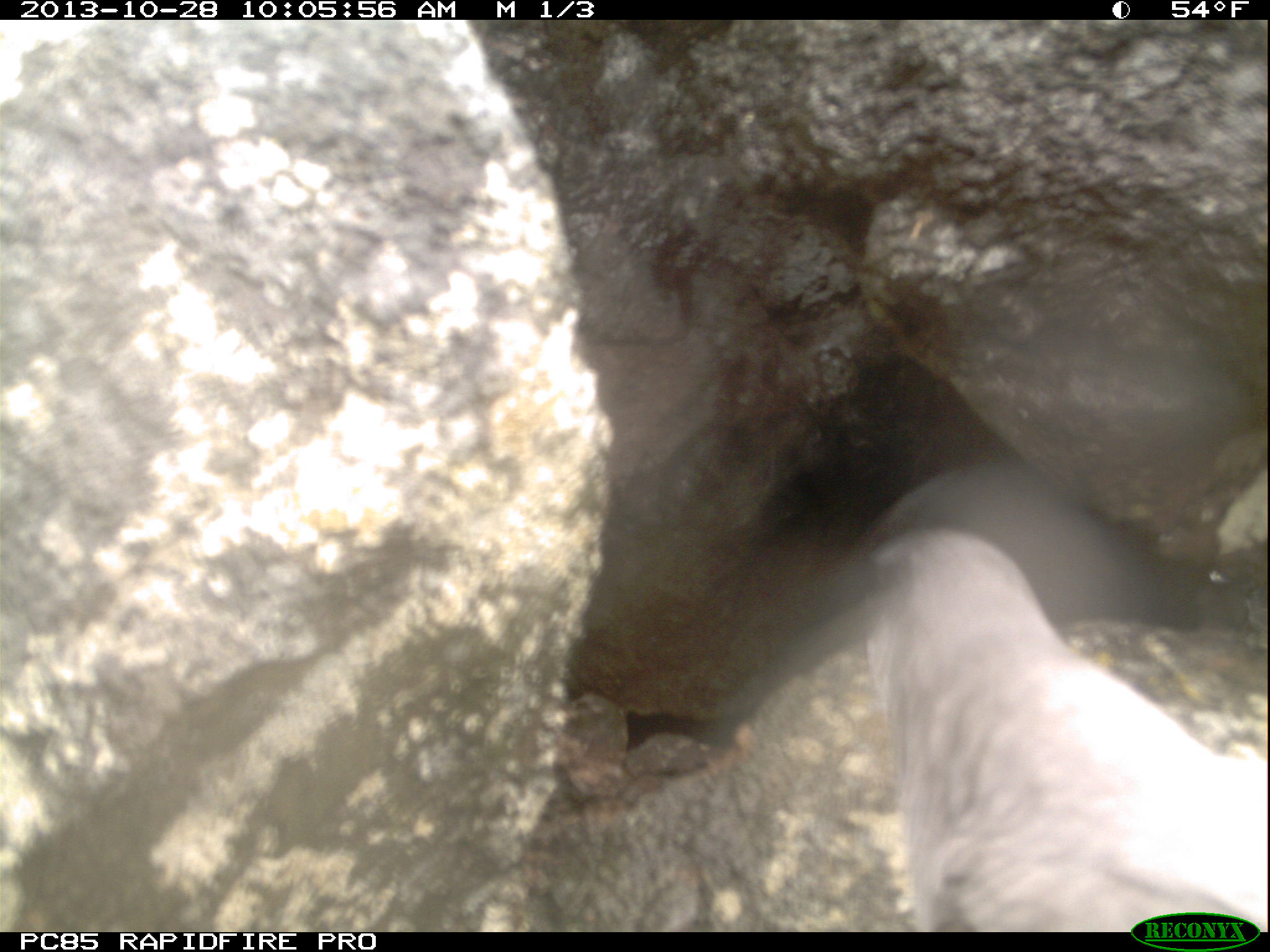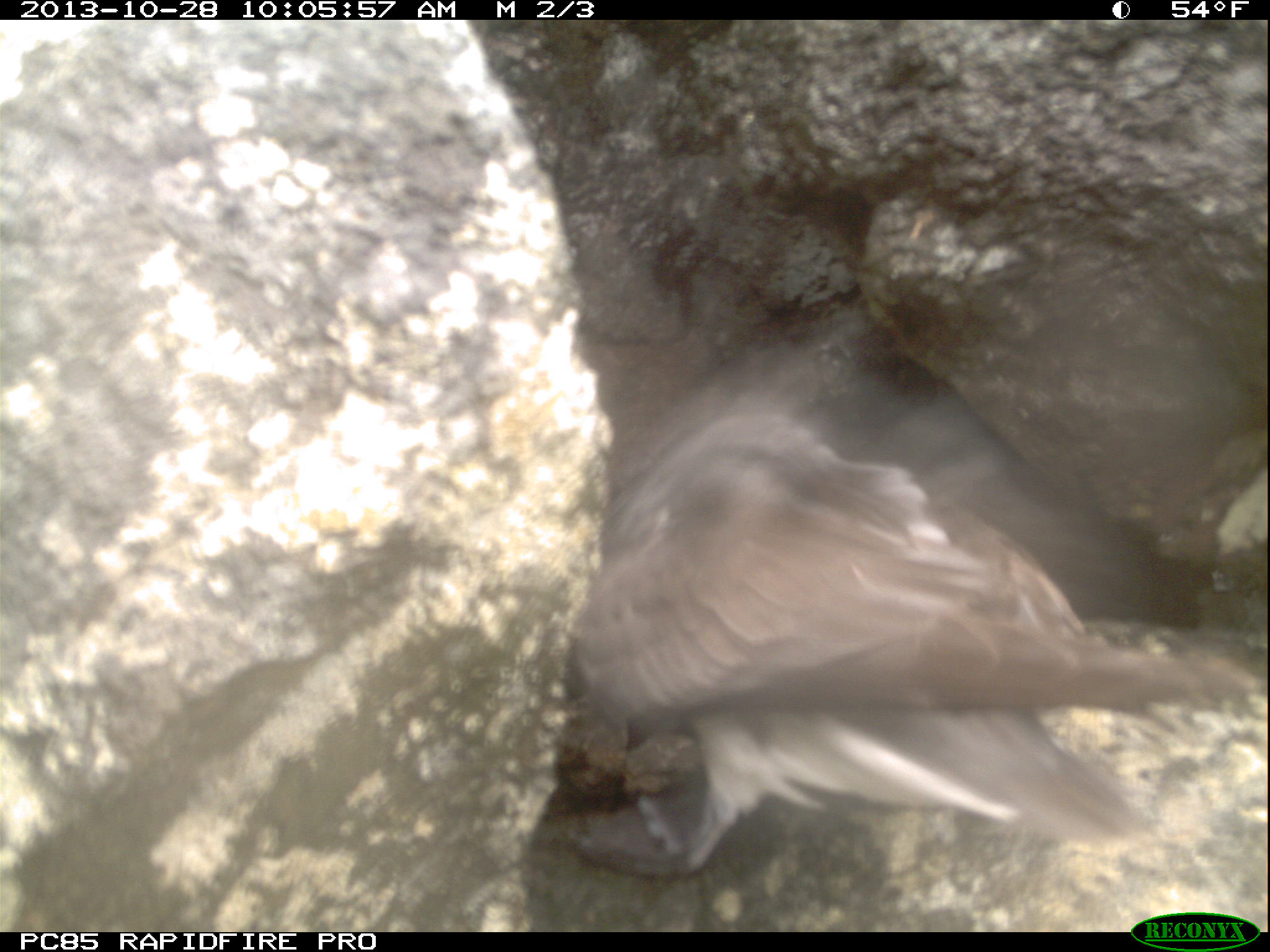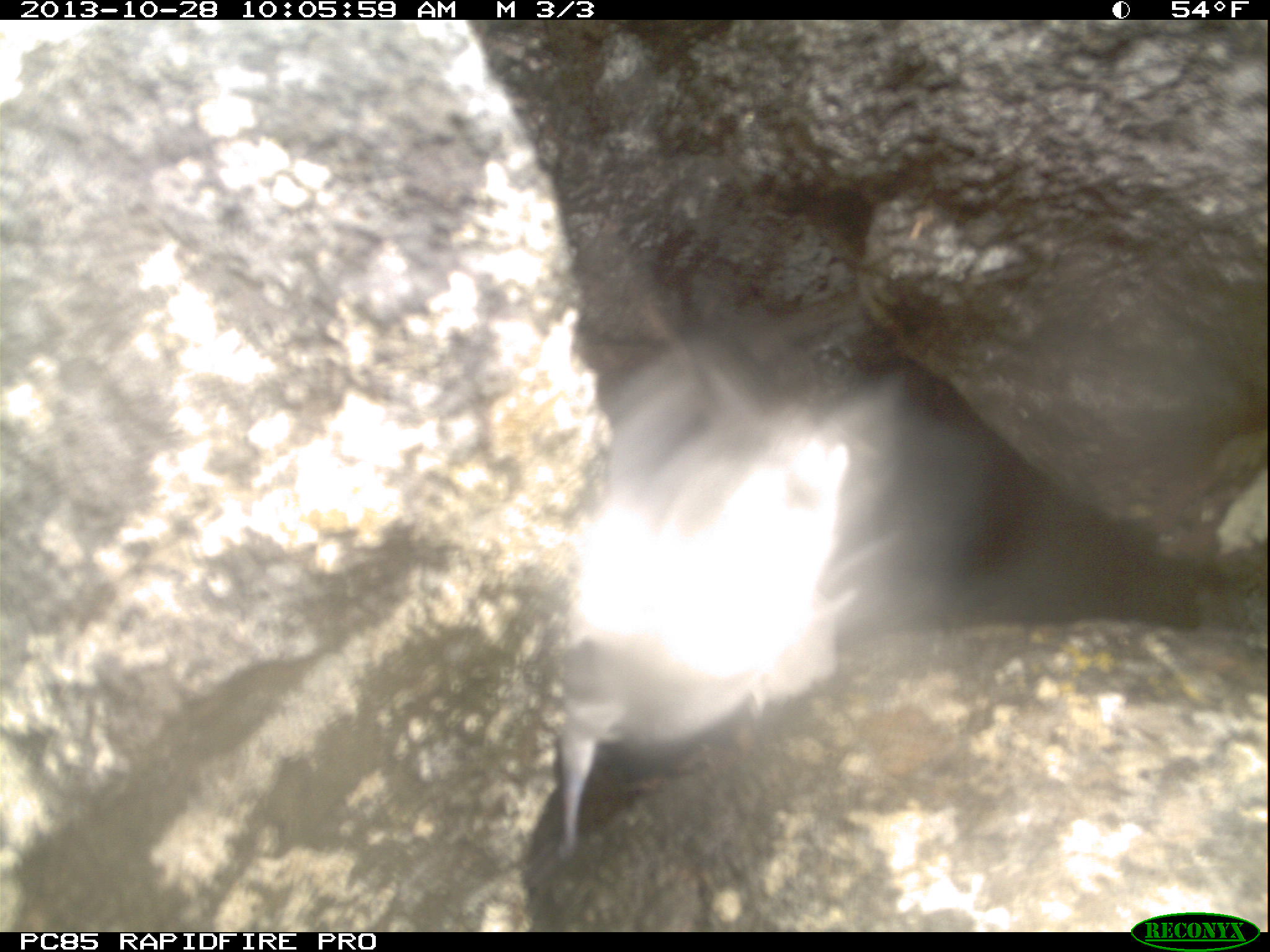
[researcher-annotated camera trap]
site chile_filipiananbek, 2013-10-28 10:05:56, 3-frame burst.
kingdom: Animalia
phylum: Chordata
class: Aves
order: Procellariiformes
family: Procellariidae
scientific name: Procellariidae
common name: petrel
Petrel (Procellariidae).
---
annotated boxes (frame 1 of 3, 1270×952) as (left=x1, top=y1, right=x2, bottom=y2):
petrel: (left=783, top=483, right=1270, bottom=930)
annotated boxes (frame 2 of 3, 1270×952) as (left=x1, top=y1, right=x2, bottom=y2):
petrel: (left=557, top=376, right=1241, bottom=878)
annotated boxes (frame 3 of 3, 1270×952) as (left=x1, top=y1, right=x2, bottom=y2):
petrel: (left=513, top=304, right=934, bottom=795)